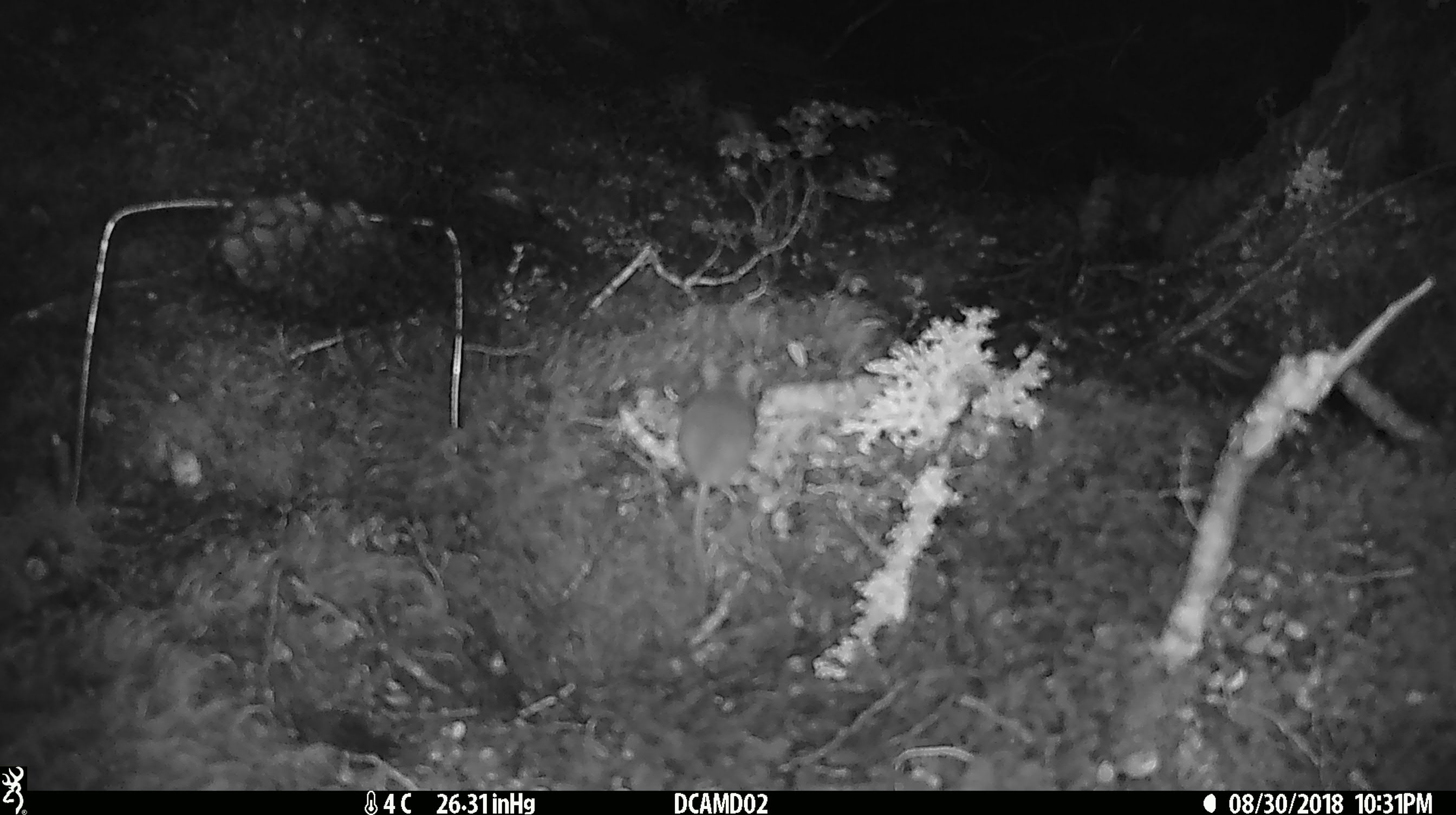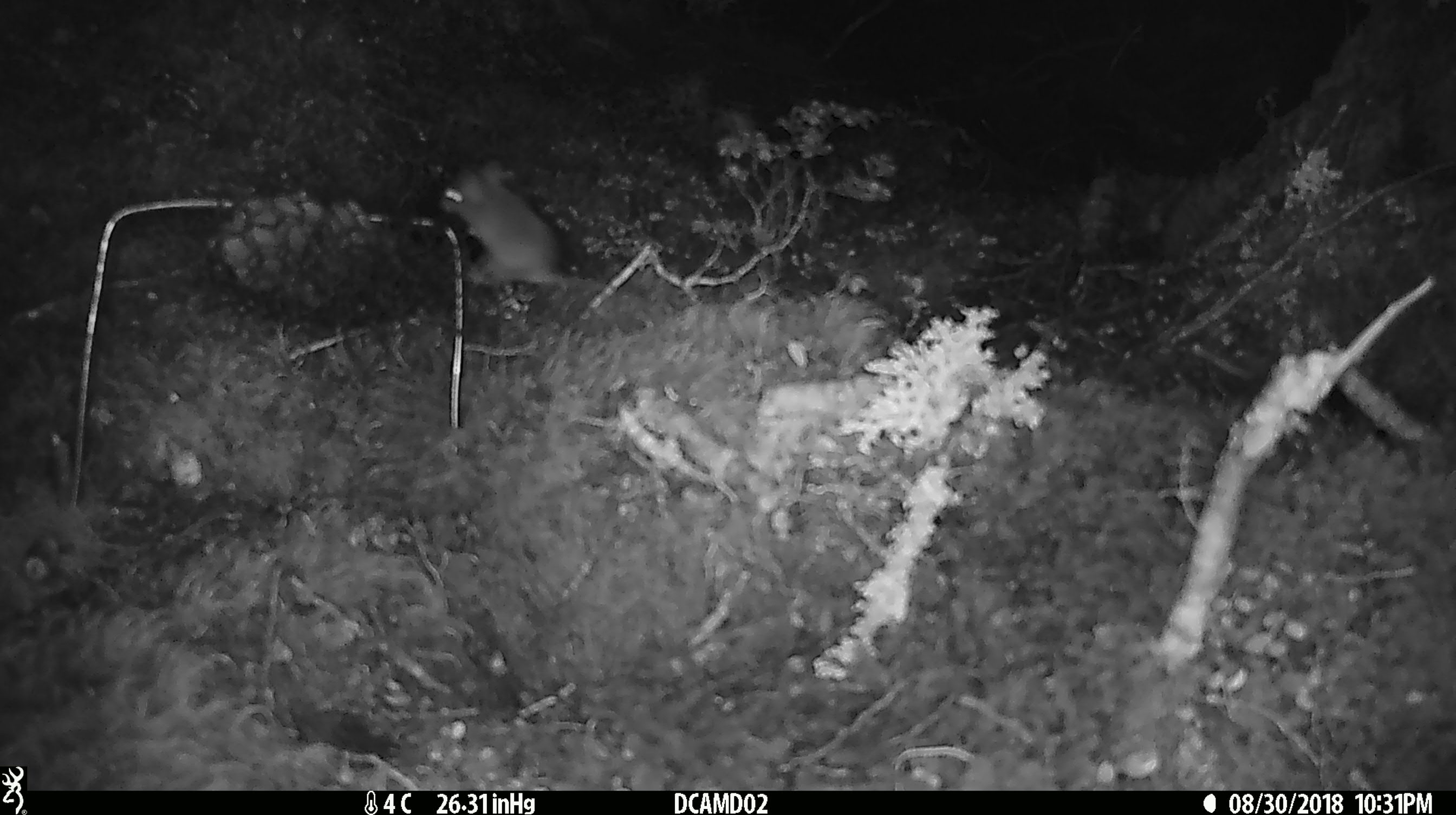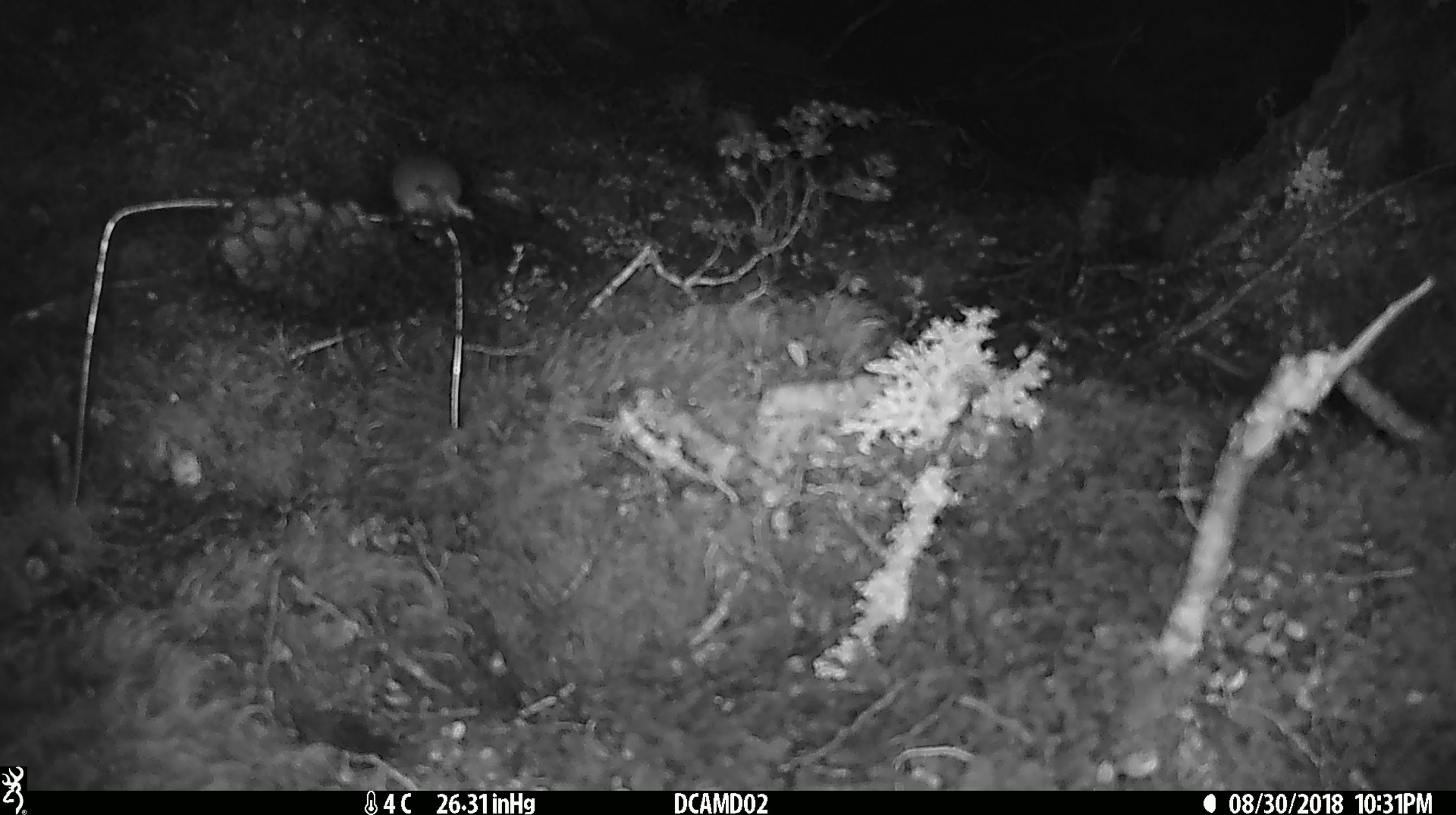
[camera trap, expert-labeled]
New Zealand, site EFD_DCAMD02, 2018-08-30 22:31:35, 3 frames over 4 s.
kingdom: Animalia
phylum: Chordata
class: Mammalia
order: Rodentia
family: Muridae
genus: Mus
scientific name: Mus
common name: mouse